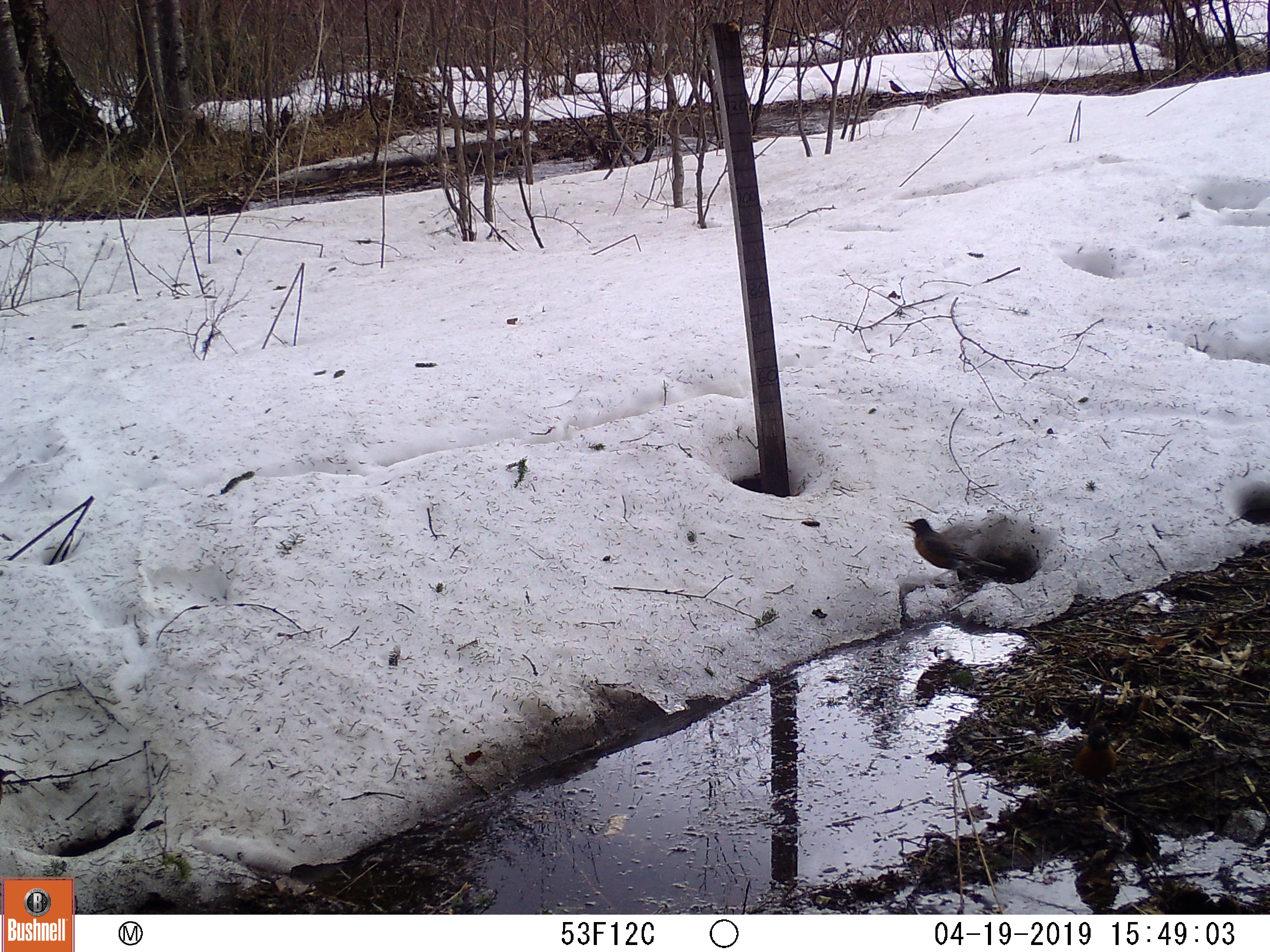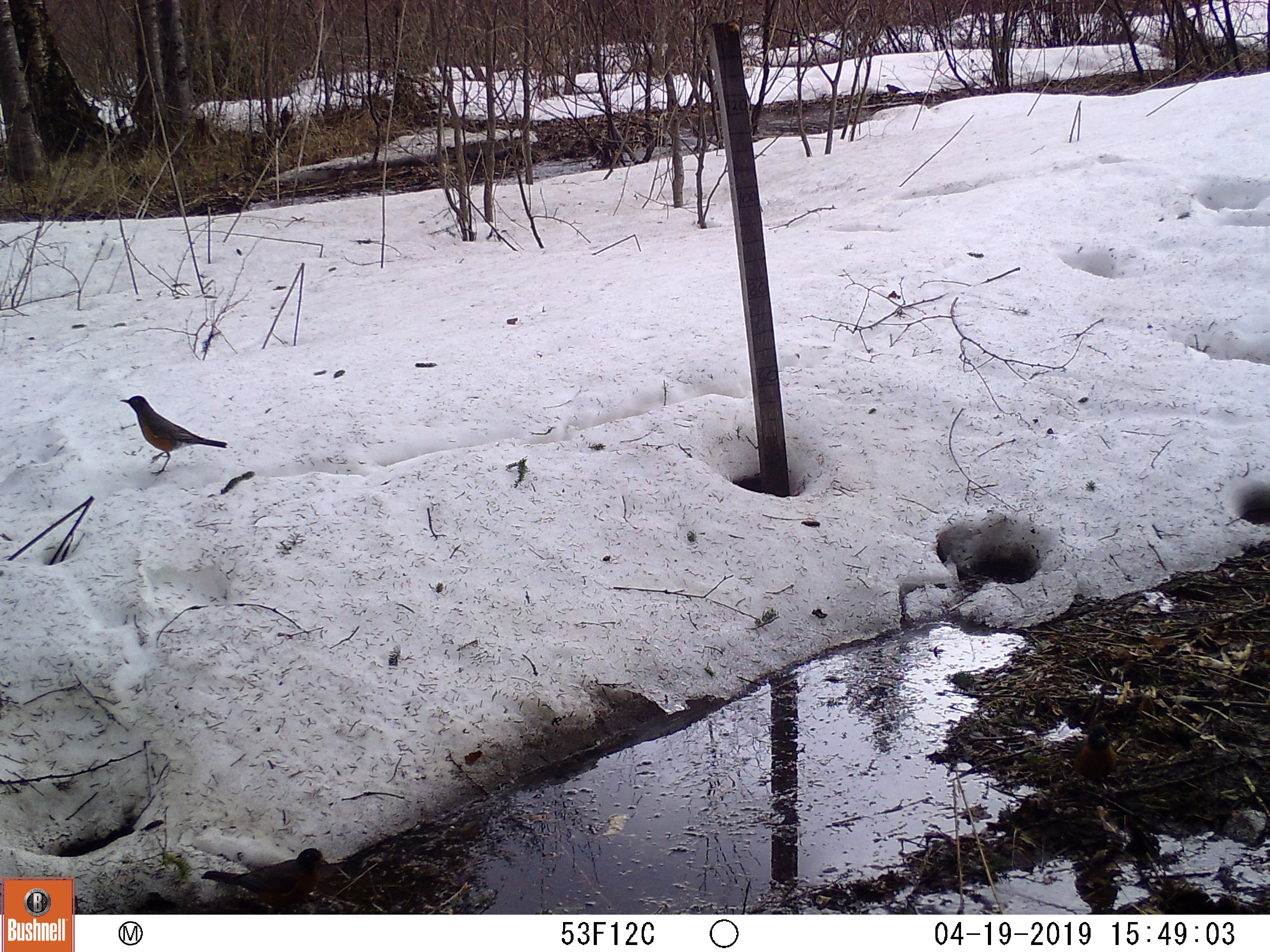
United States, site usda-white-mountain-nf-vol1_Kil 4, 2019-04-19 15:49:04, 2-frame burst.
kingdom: Animalia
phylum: Chordata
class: Aves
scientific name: Aves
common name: bird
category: bird sp.